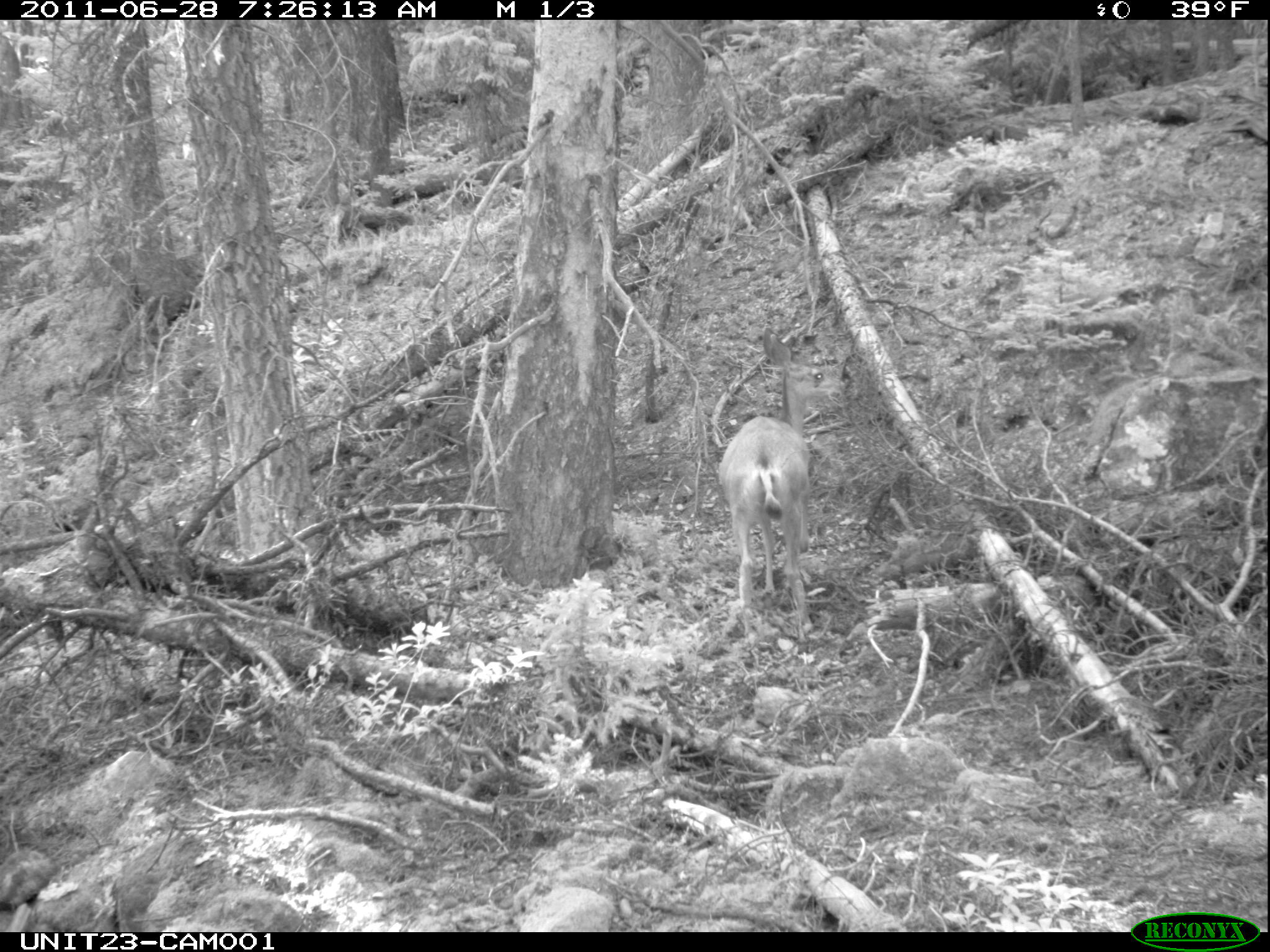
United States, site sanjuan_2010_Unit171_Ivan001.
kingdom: Animalia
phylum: Chordata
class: Mammalia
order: Artiodactyla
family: Cervidae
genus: Odocoileus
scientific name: Odocoileus hemionus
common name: mule deer